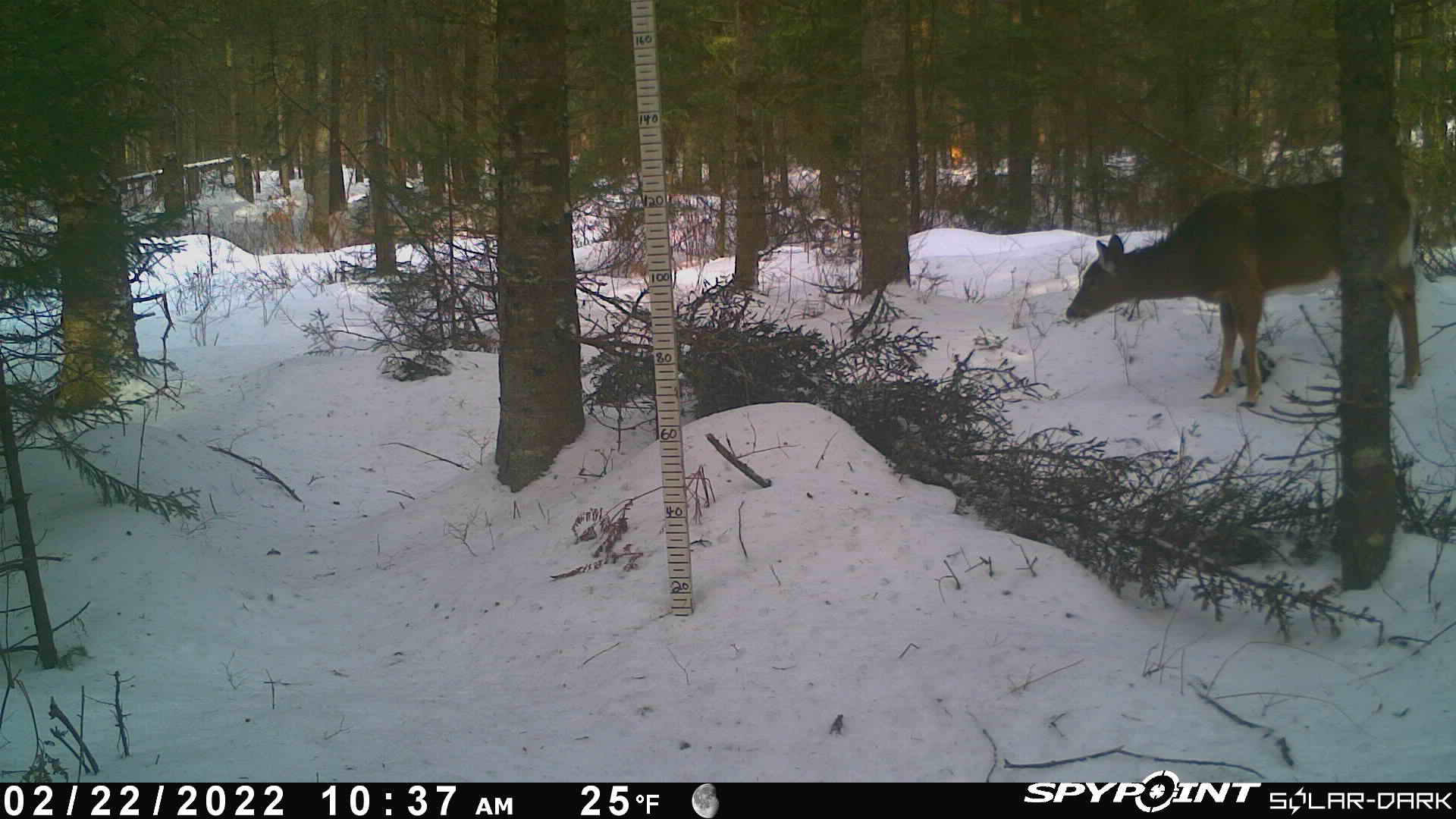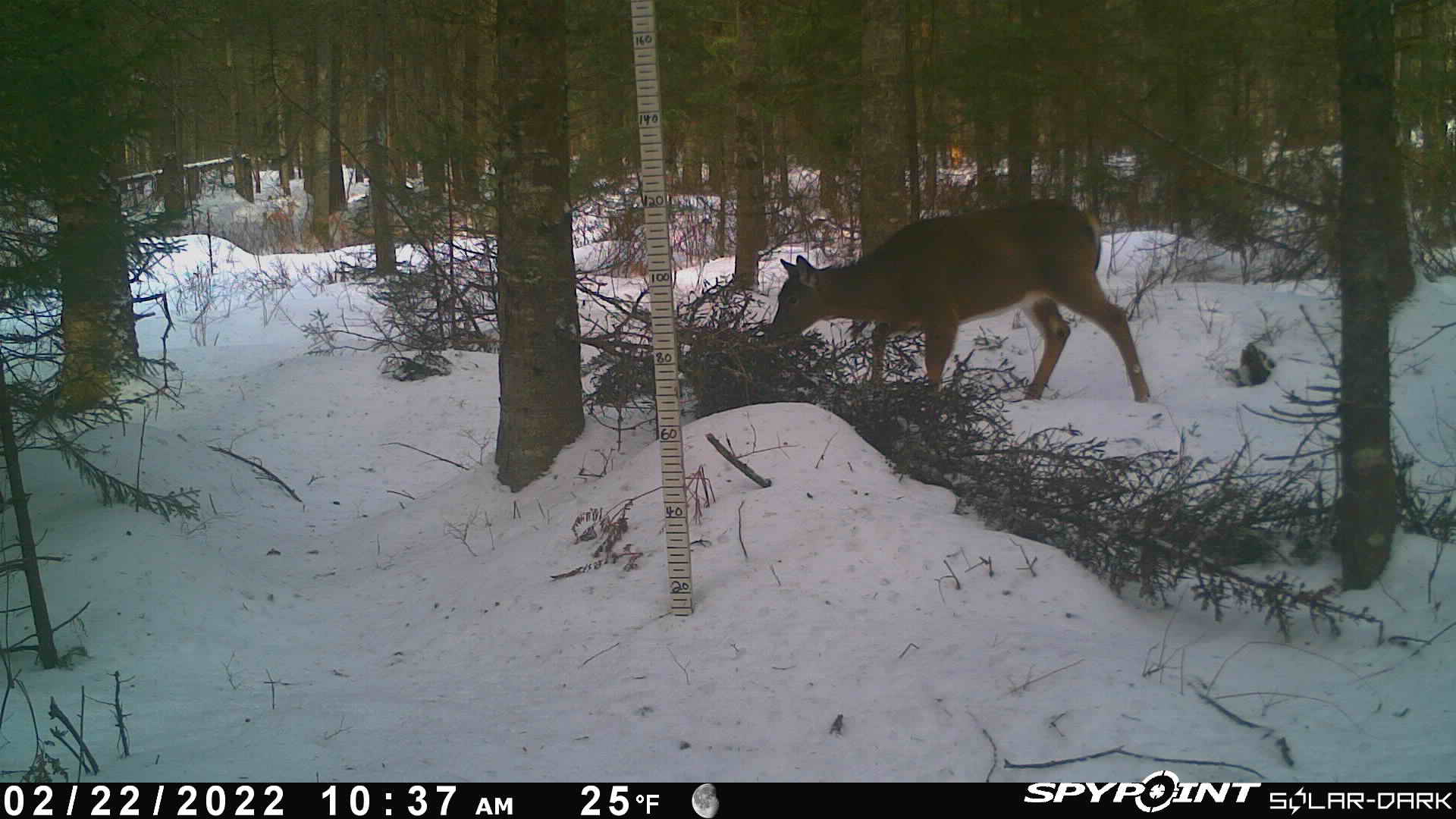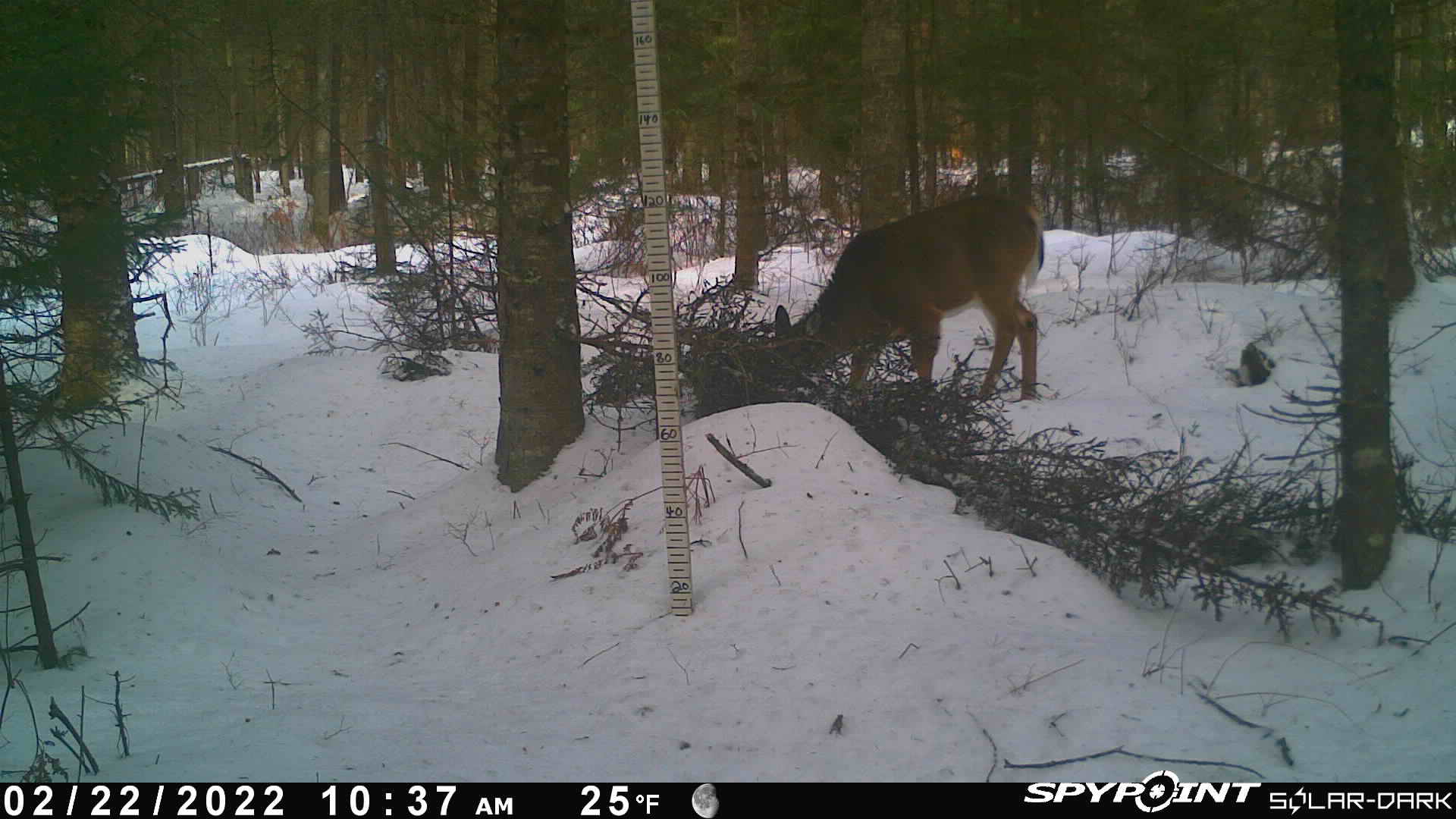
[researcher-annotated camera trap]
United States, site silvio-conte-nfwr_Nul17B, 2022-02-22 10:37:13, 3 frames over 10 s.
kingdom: Animalia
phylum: Chordata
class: Mammalia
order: Artiodactyla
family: Cervidae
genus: Odocoileus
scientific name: Odocoileus virginianus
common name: white-tailed deer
White-tailed deer (Odocoileus virginianus).